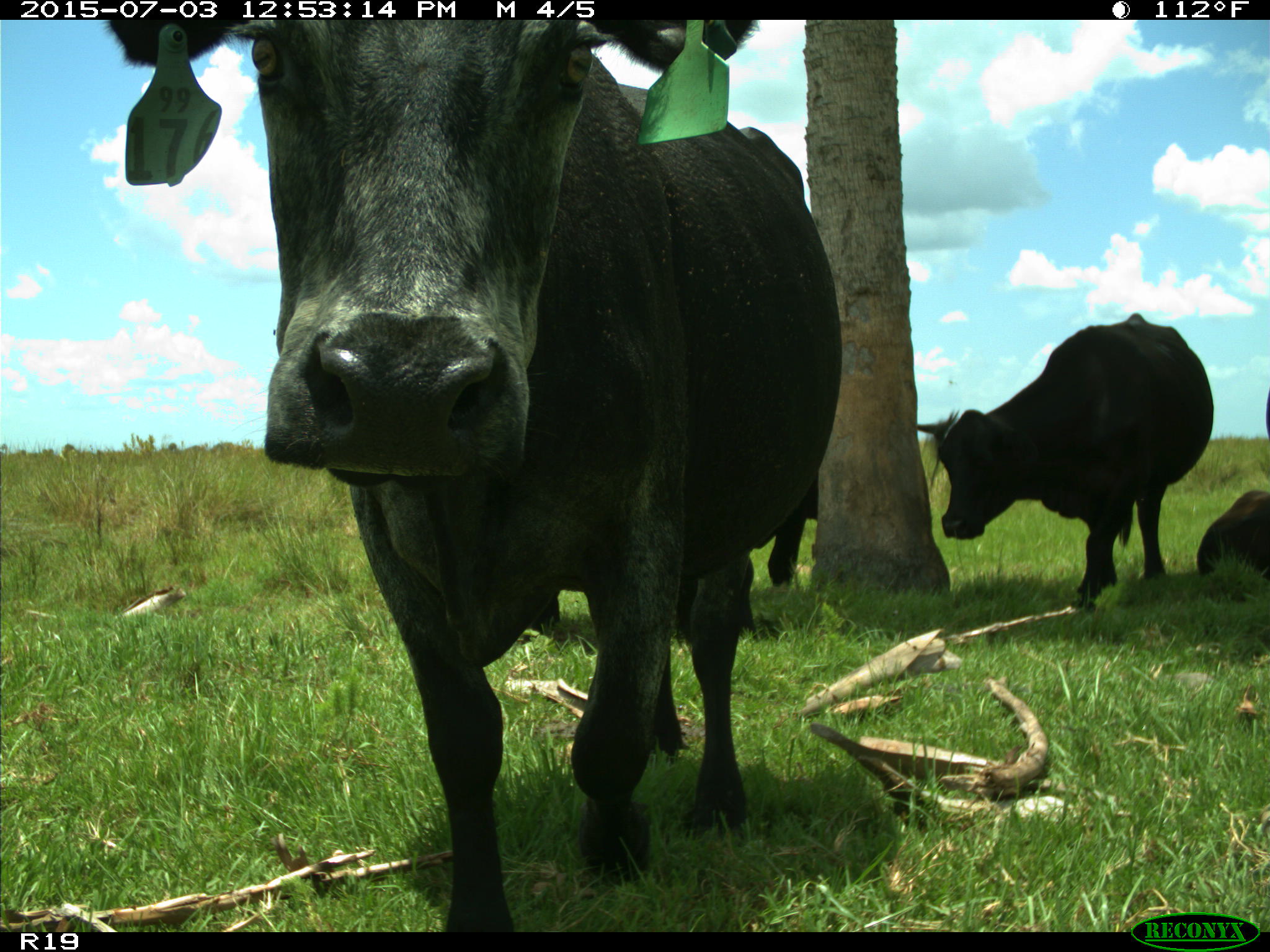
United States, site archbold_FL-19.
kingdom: Animalia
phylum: Chordata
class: Mammalia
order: Artiodactyla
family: Bovidae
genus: Bos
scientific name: Bos taurus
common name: domestic cow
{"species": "Bos taurus (domestic cow)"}